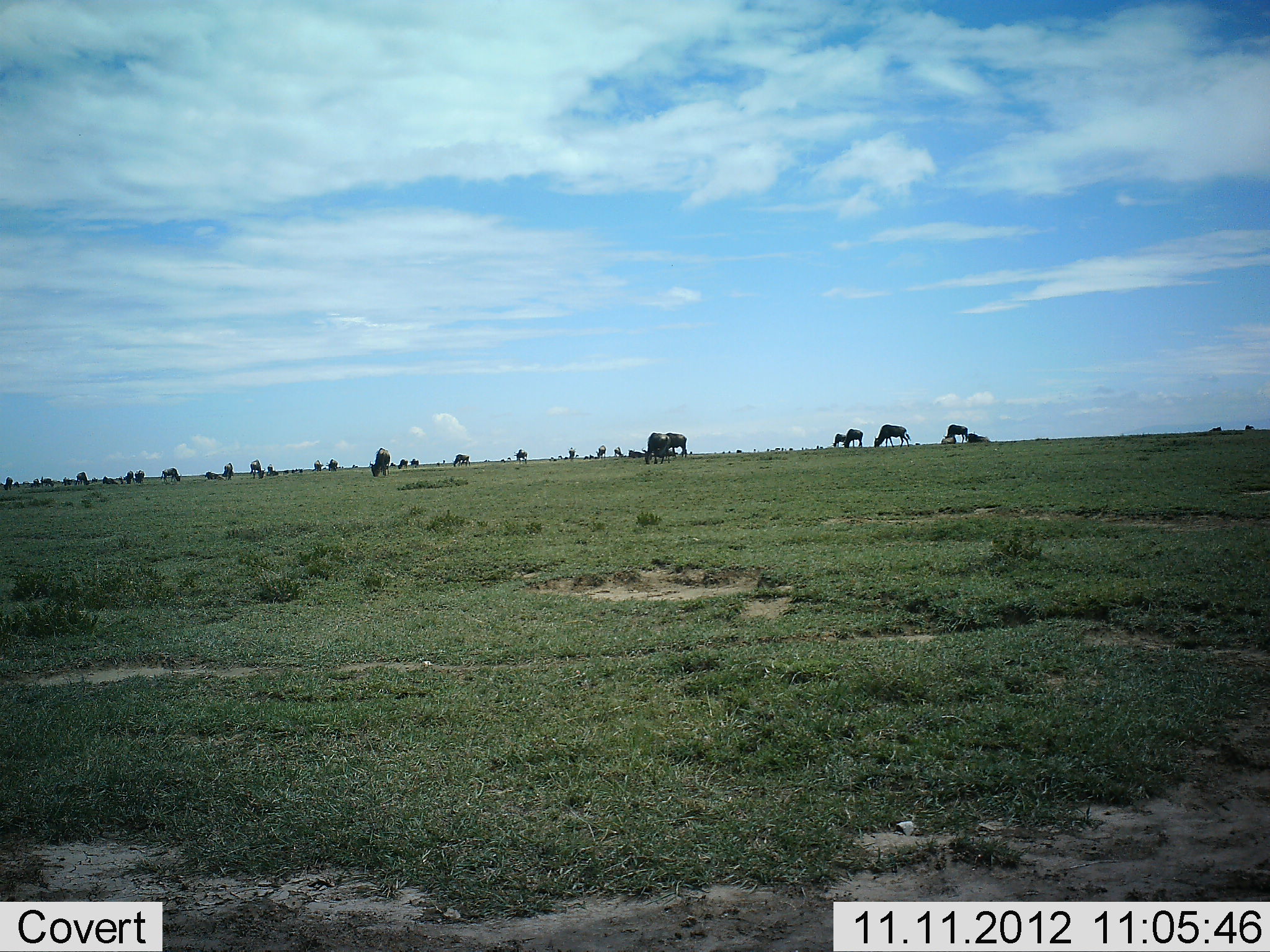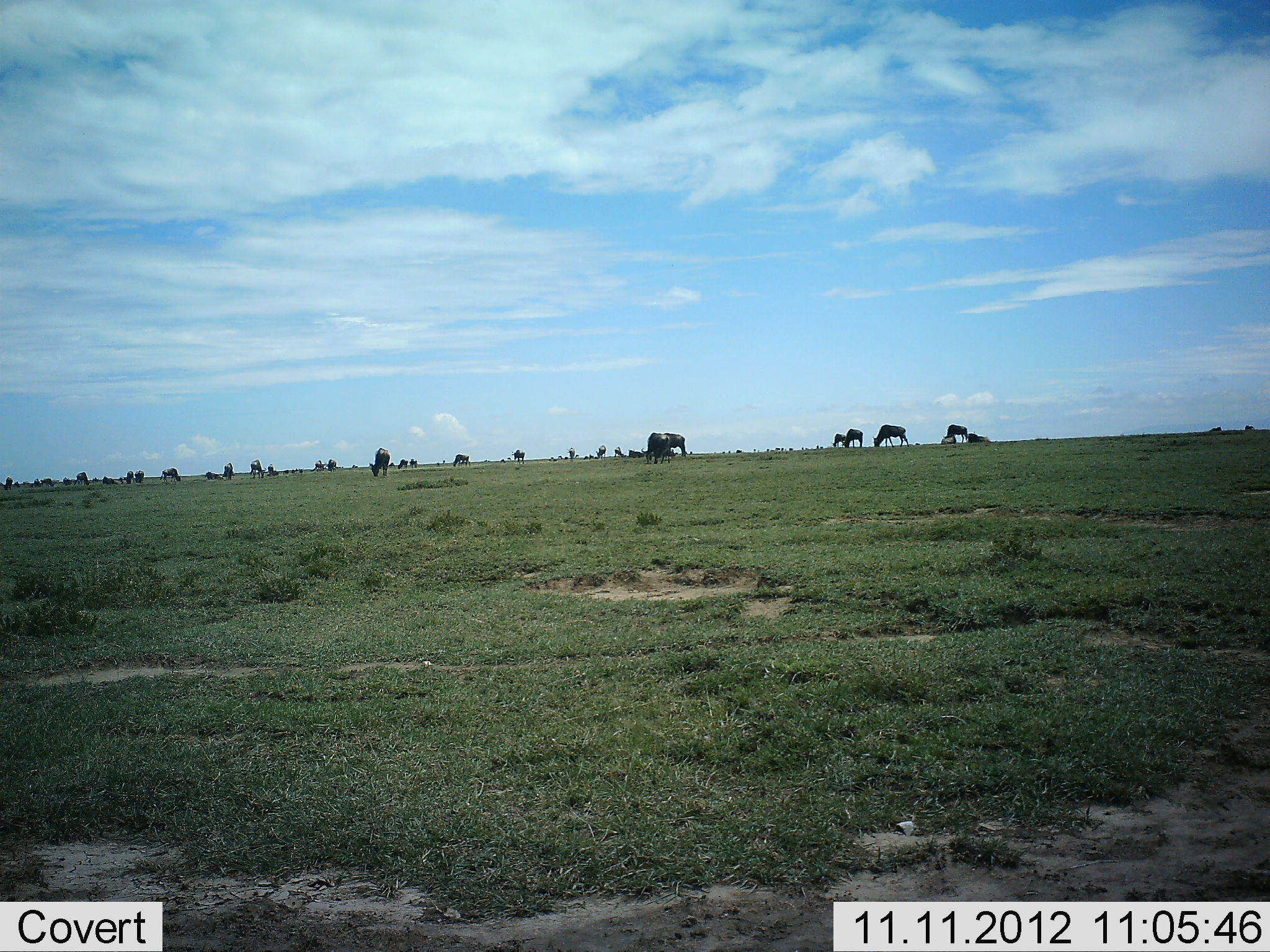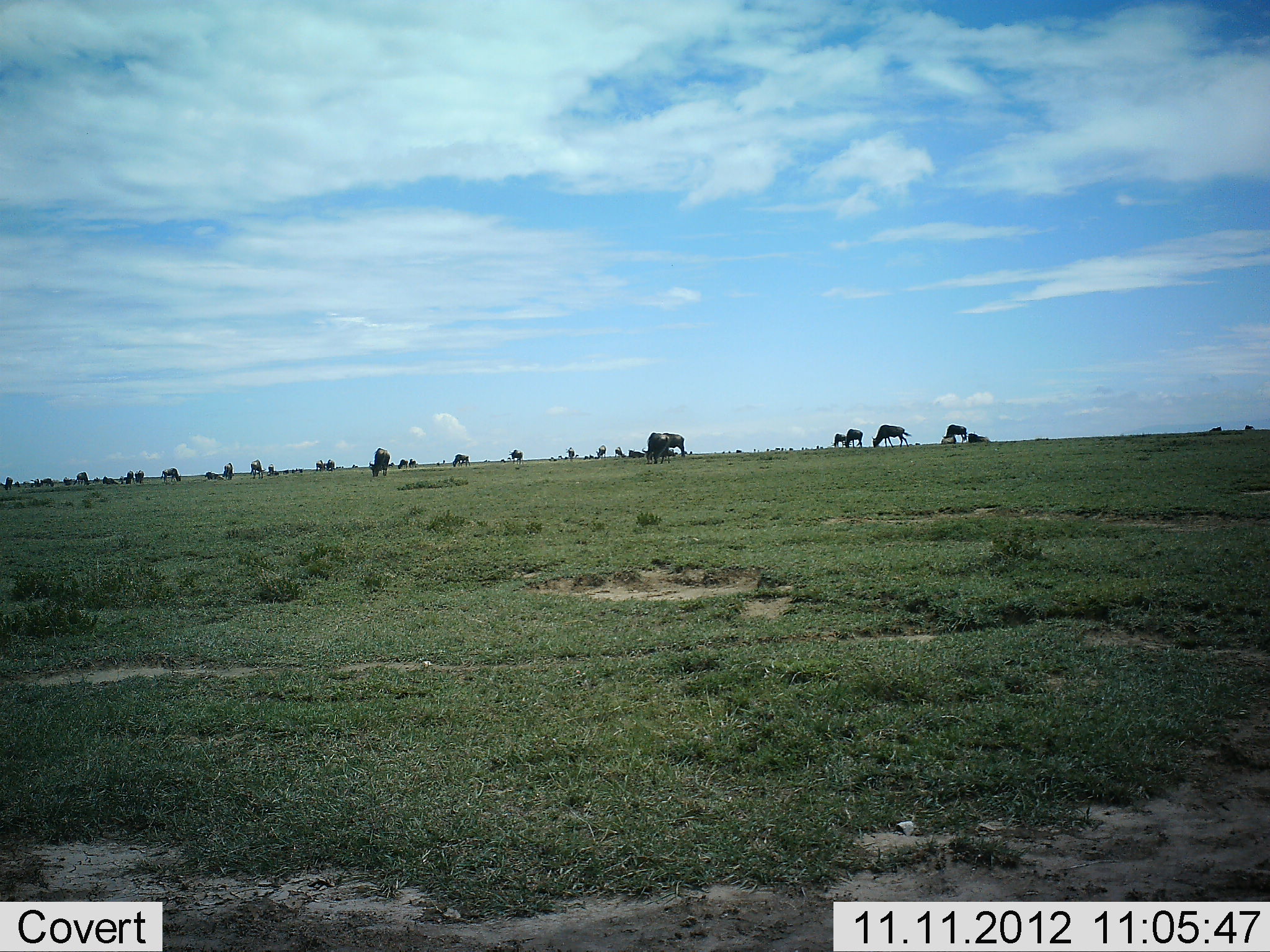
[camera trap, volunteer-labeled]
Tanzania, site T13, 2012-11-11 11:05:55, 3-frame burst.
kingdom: Animalia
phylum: Chordata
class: Mammalia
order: Artiodactyla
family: Bovidae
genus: Connochaetes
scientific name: Connochaetes taurinus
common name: blue wildebeest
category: wildebeest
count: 11-50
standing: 50%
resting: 20%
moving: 30%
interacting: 20%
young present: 10%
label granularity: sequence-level